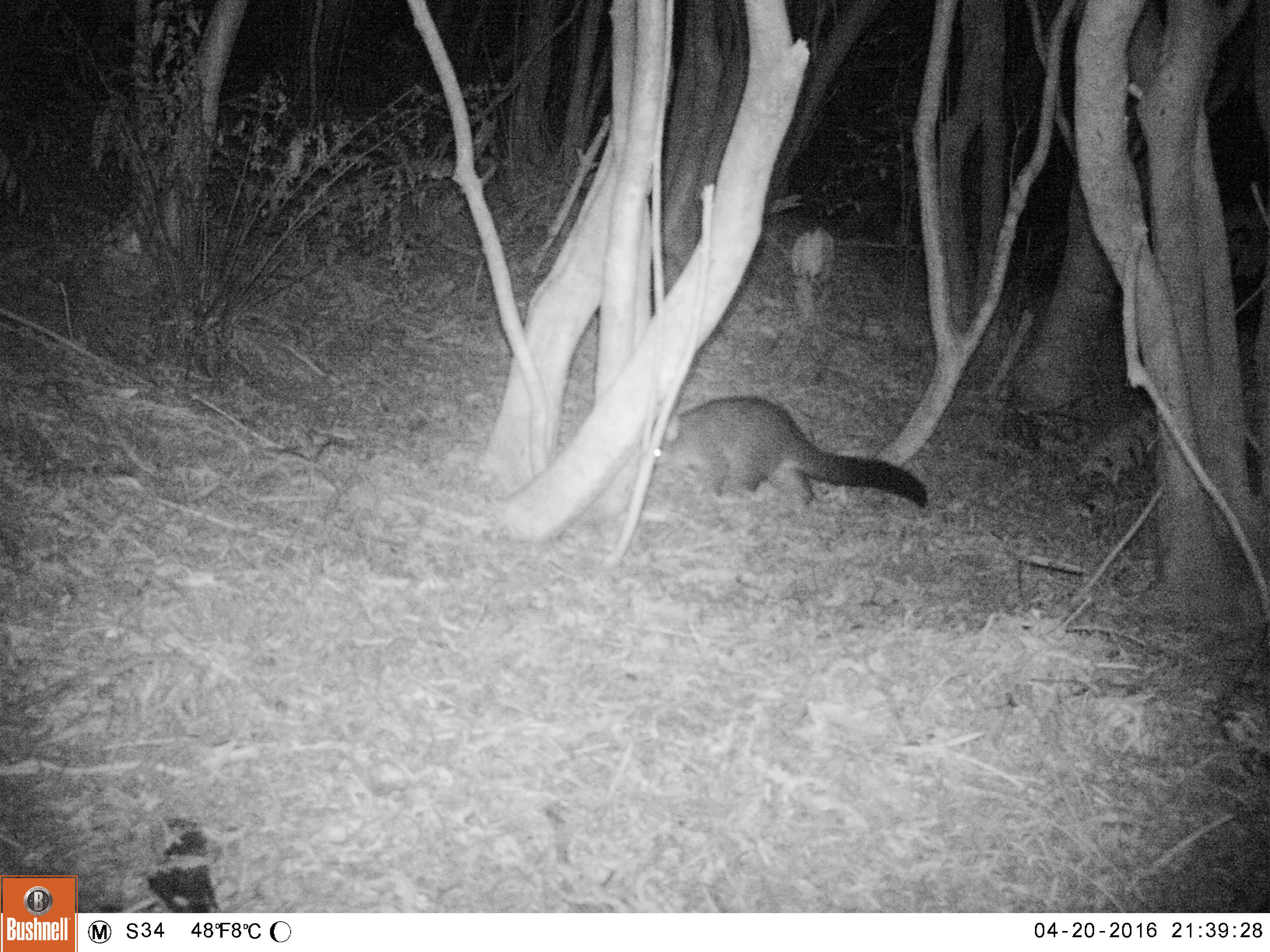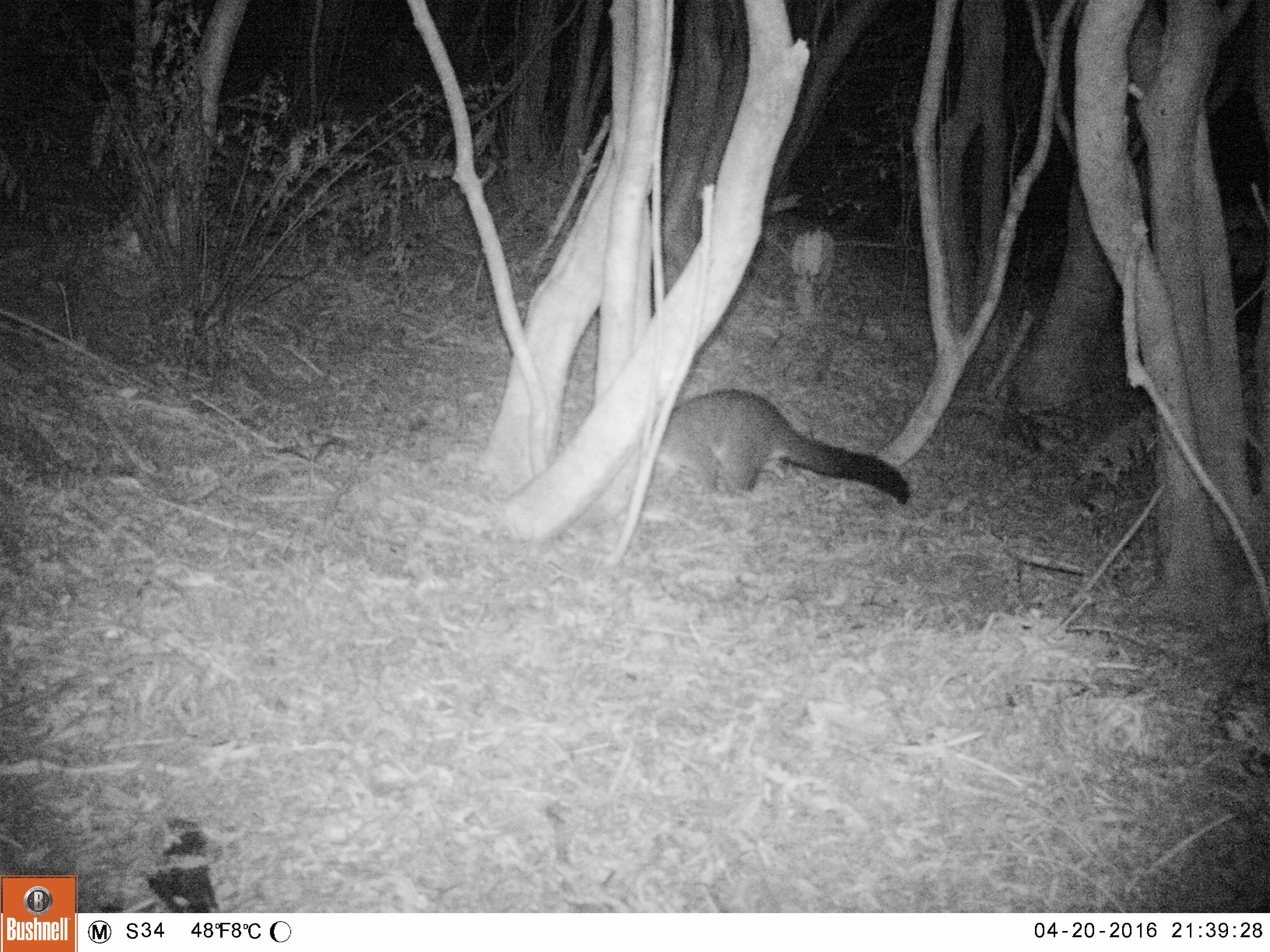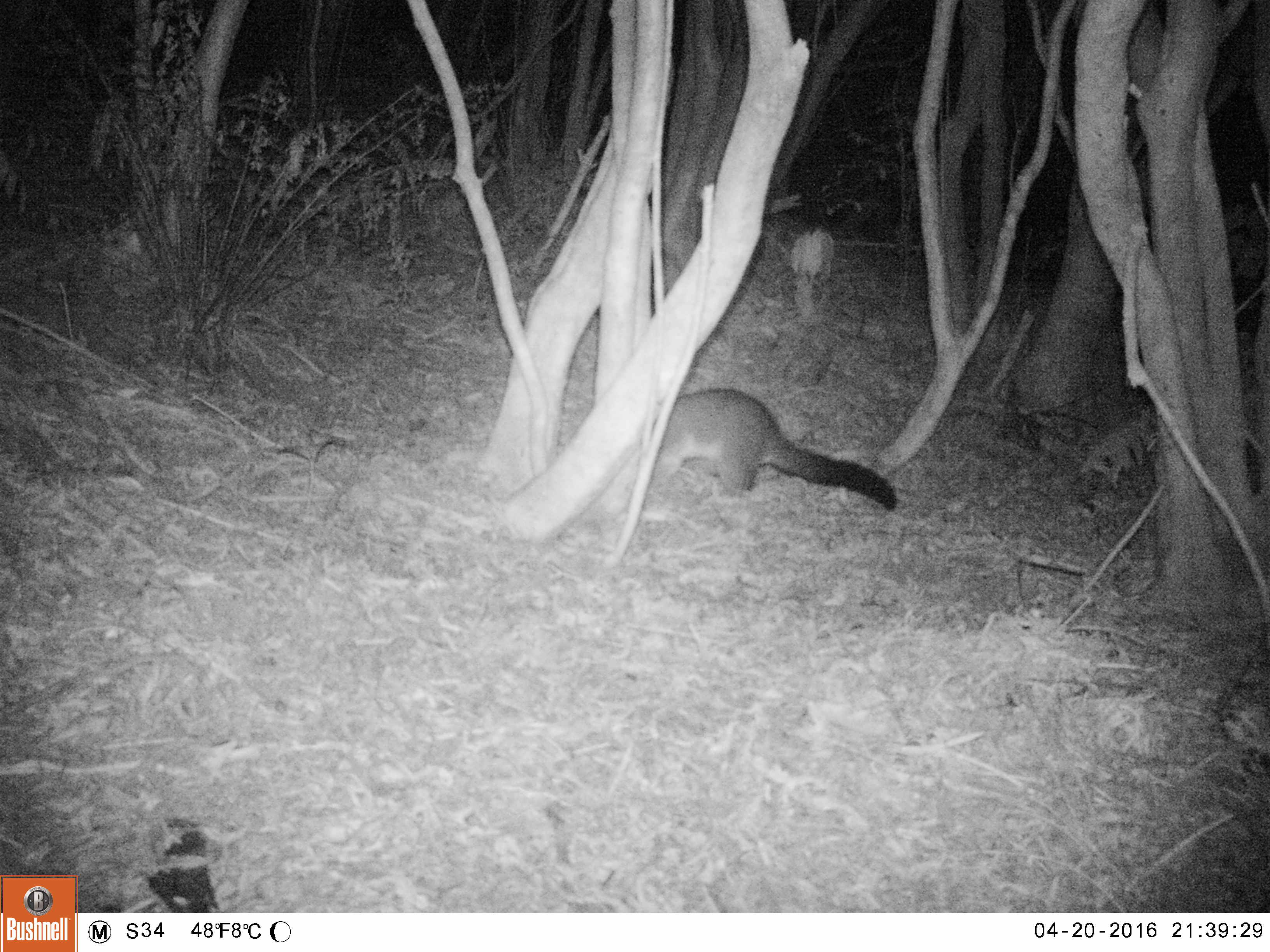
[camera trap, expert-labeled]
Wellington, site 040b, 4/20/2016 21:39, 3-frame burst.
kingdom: Animalia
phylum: Chordata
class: Mammalia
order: Didelphimorphia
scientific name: Didelphimorphia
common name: possum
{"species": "possum (Didelphimorphia)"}